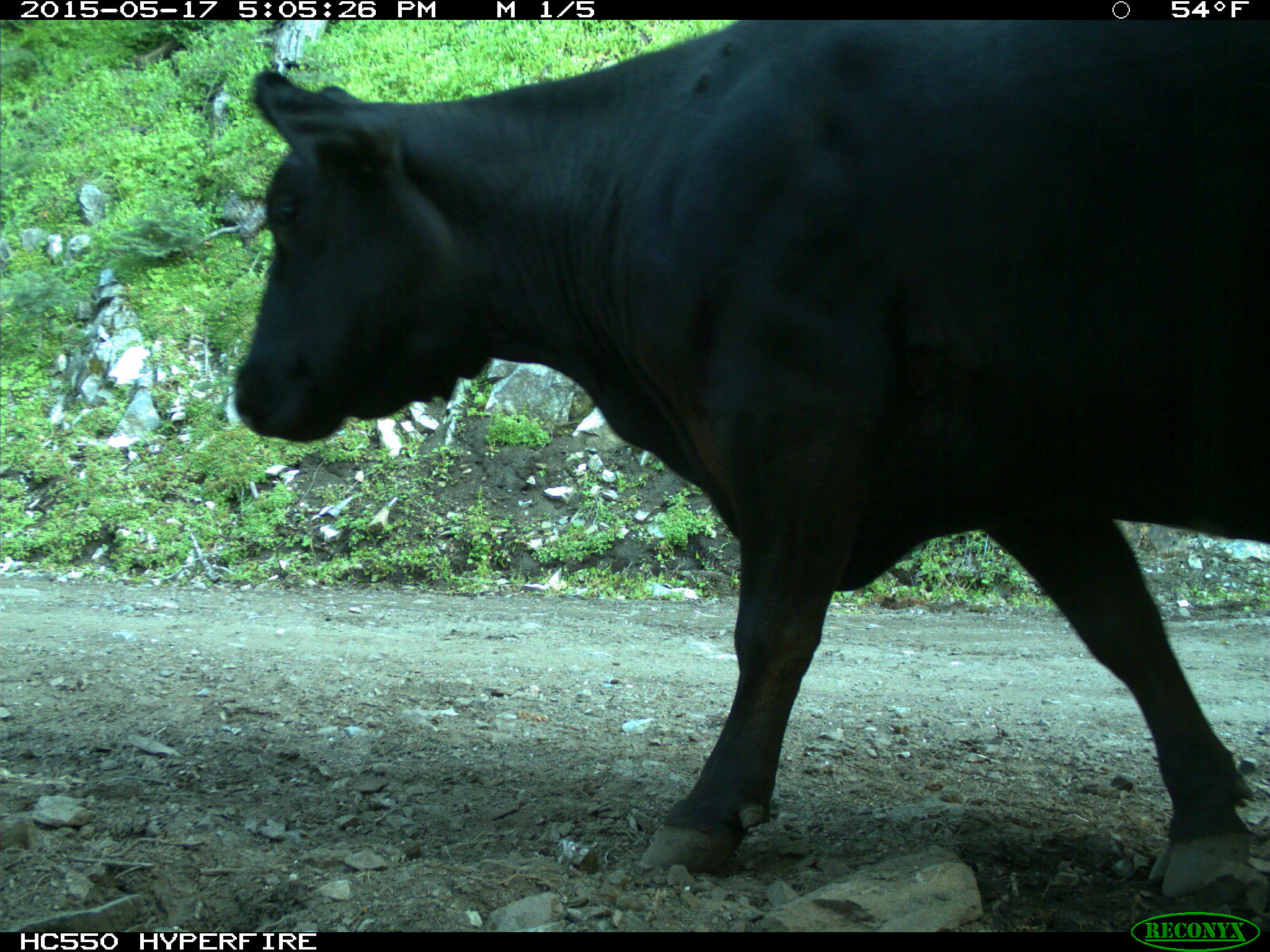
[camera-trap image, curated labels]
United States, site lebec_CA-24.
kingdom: Animalia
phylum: Chordata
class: Mammalia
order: Artiodactyla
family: Bovidae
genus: Bos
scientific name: Bos taurus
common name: domestic cow